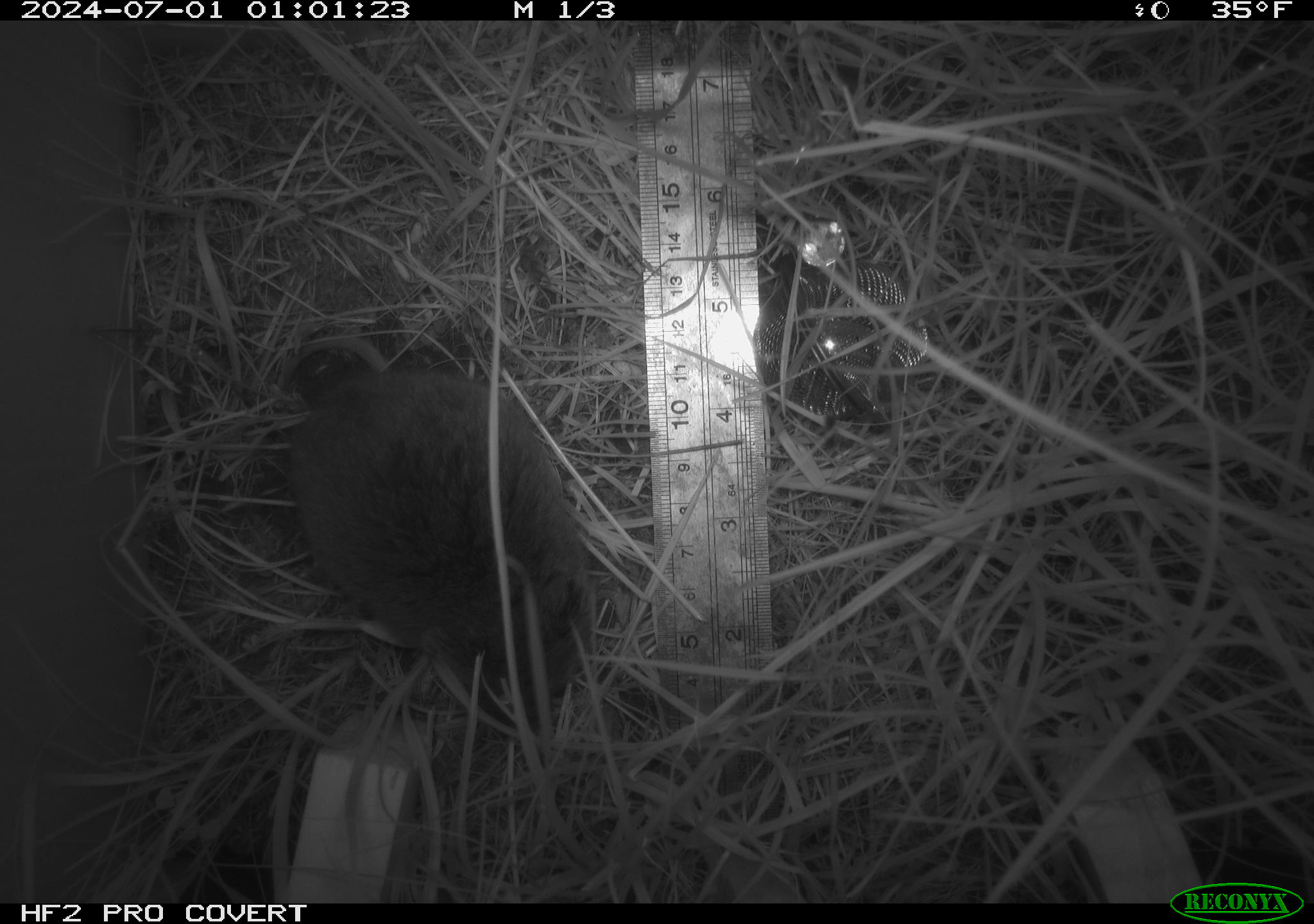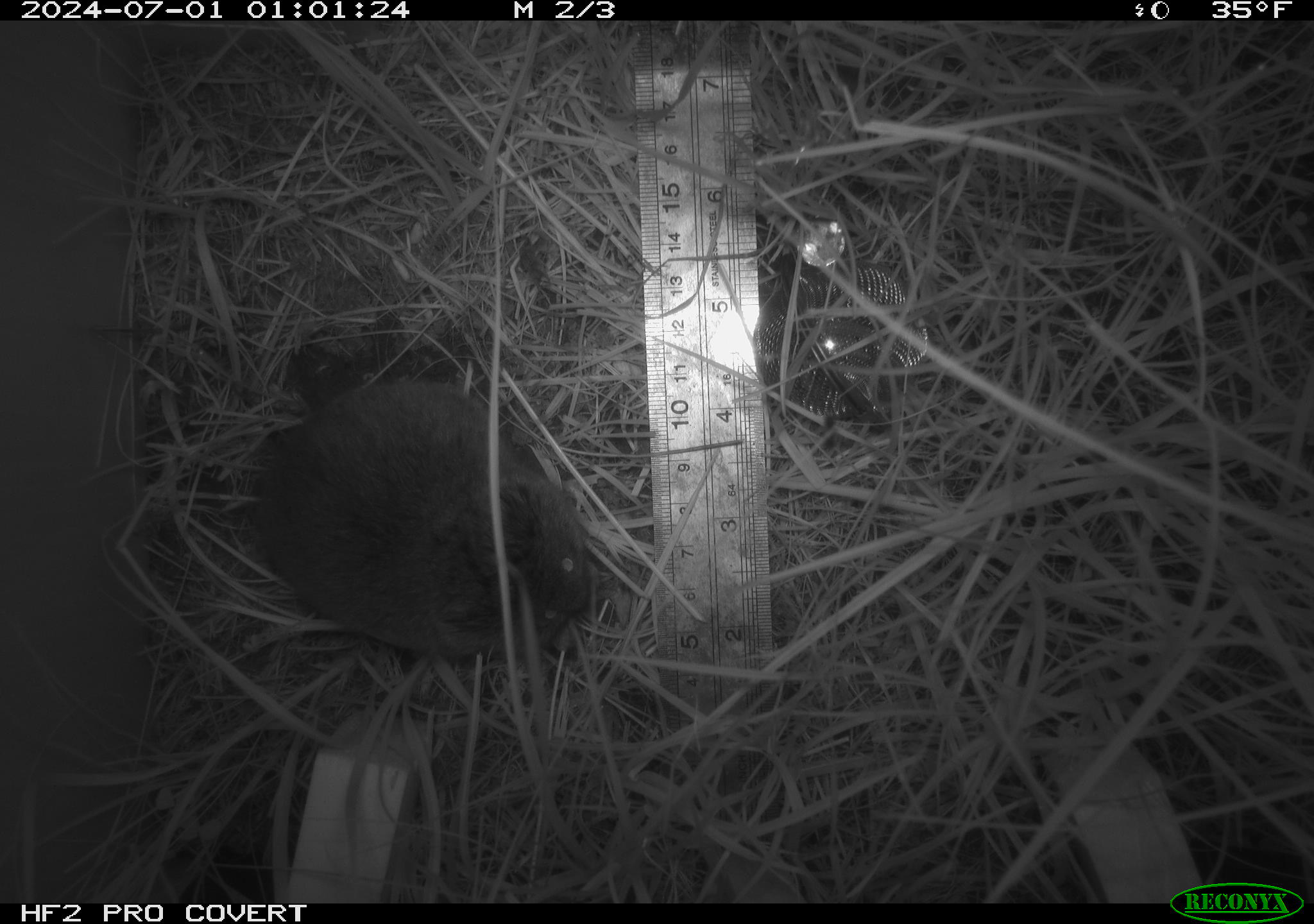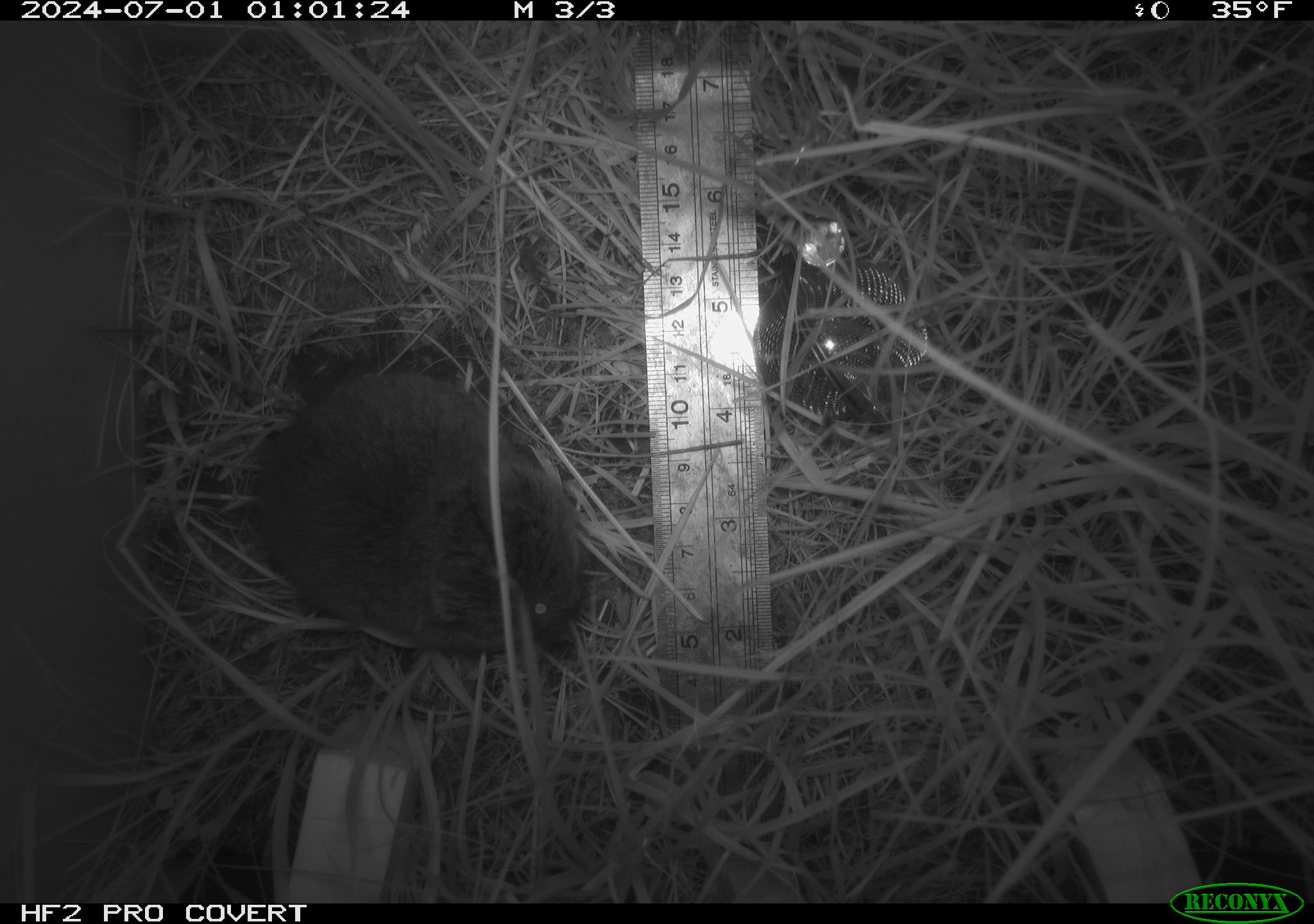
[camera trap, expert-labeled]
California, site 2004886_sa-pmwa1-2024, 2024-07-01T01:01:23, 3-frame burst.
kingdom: Animalia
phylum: Chordata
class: Mammalia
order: Rodentia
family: Cricetidae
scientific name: Arvicolinae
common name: voles, lemmings, and muskrats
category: arvicolinae subfamily